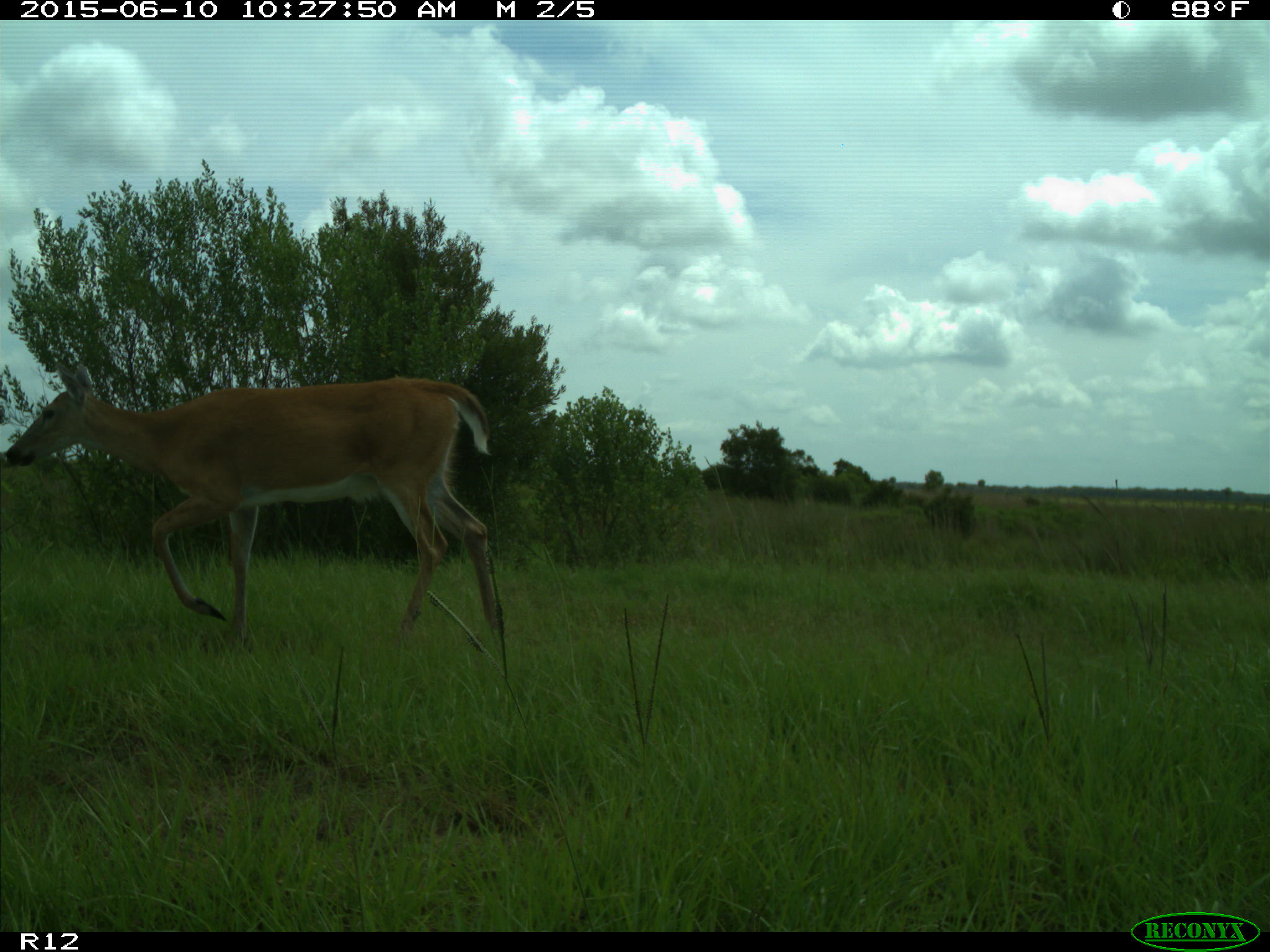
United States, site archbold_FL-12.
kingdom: Animalia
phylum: Chordata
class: Mammalia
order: Artiodactyla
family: Cervidae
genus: Odocoileus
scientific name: Odocoileus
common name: deer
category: unidentified deer